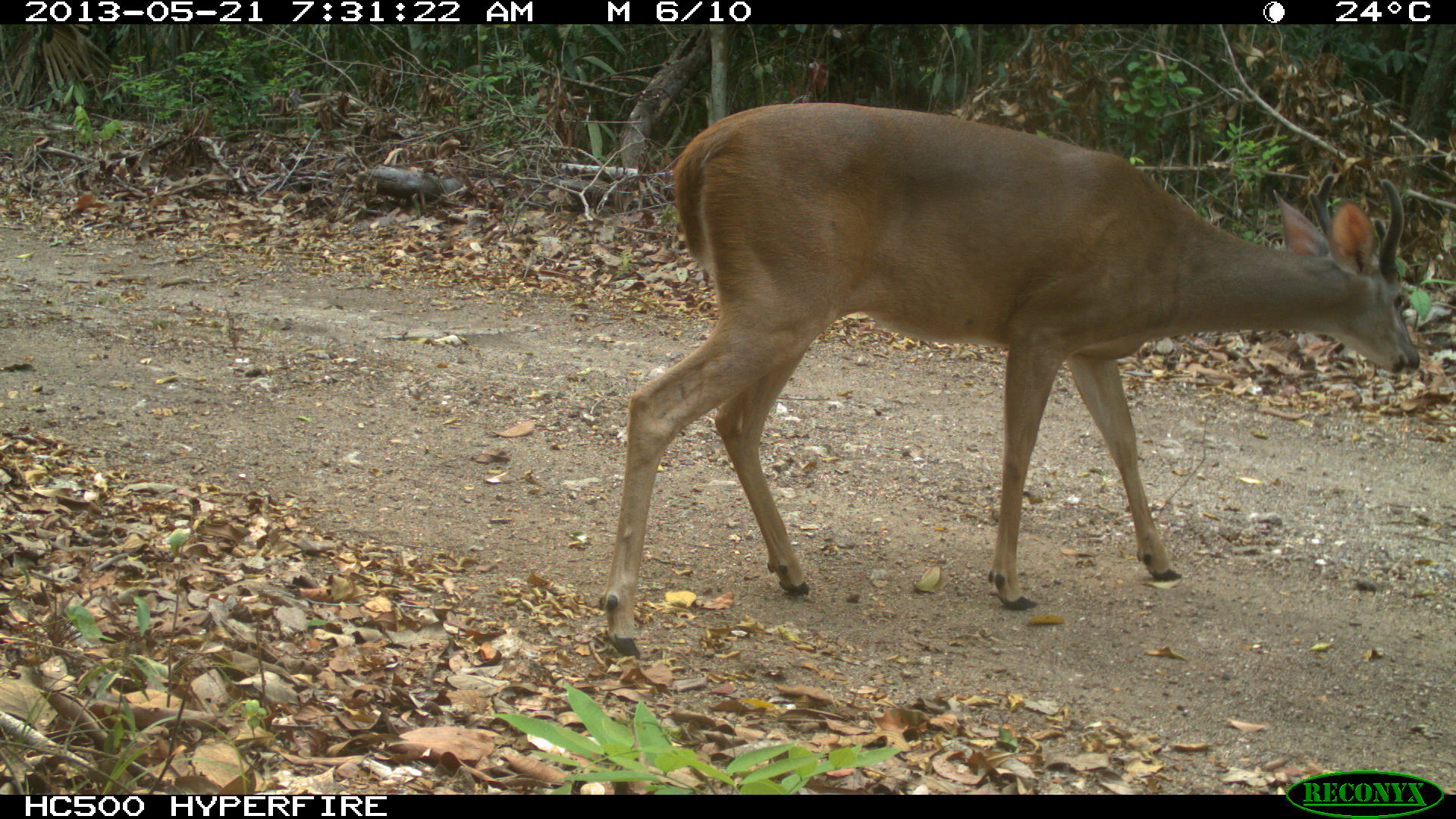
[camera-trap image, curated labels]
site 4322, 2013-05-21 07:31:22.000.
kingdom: Animalia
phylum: Chordata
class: Mammalia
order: Artiodactyla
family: Cervidae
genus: Odocoileus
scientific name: Odocoileus virginianus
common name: white-tailed deer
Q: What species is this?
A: Odocoileus virginianus (white-tailed deer).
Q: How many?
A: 1.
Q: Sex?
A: Male.